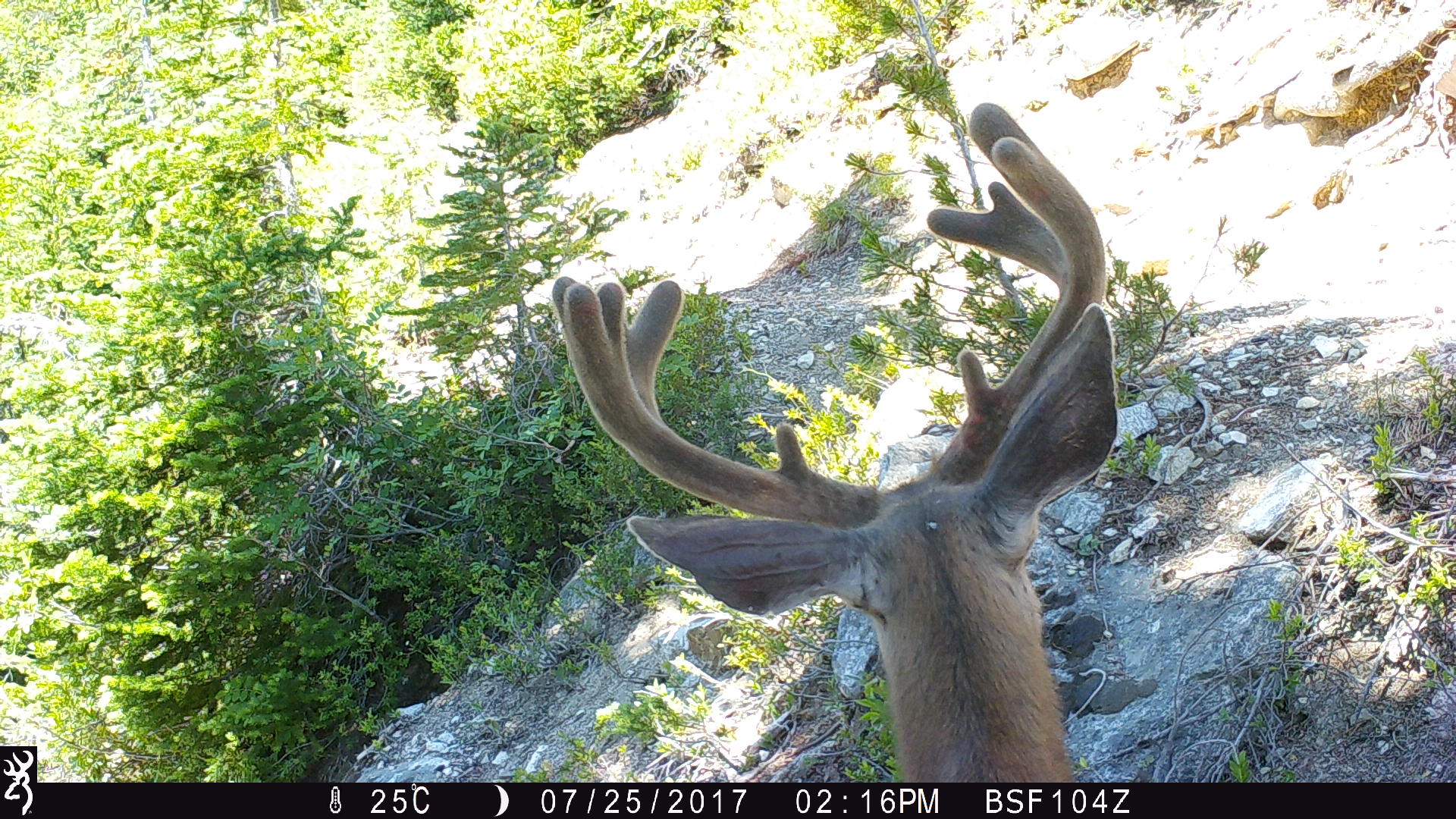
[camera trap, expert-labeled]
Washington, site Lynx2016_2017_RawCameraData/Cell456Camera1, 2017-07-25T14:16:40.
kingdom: Animalia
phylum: Chordata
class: Mammalia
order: Artiodactyla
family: Cervidae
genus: Odocoileus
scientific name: Odocoileus hemionus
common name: mule deer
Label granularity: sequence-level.